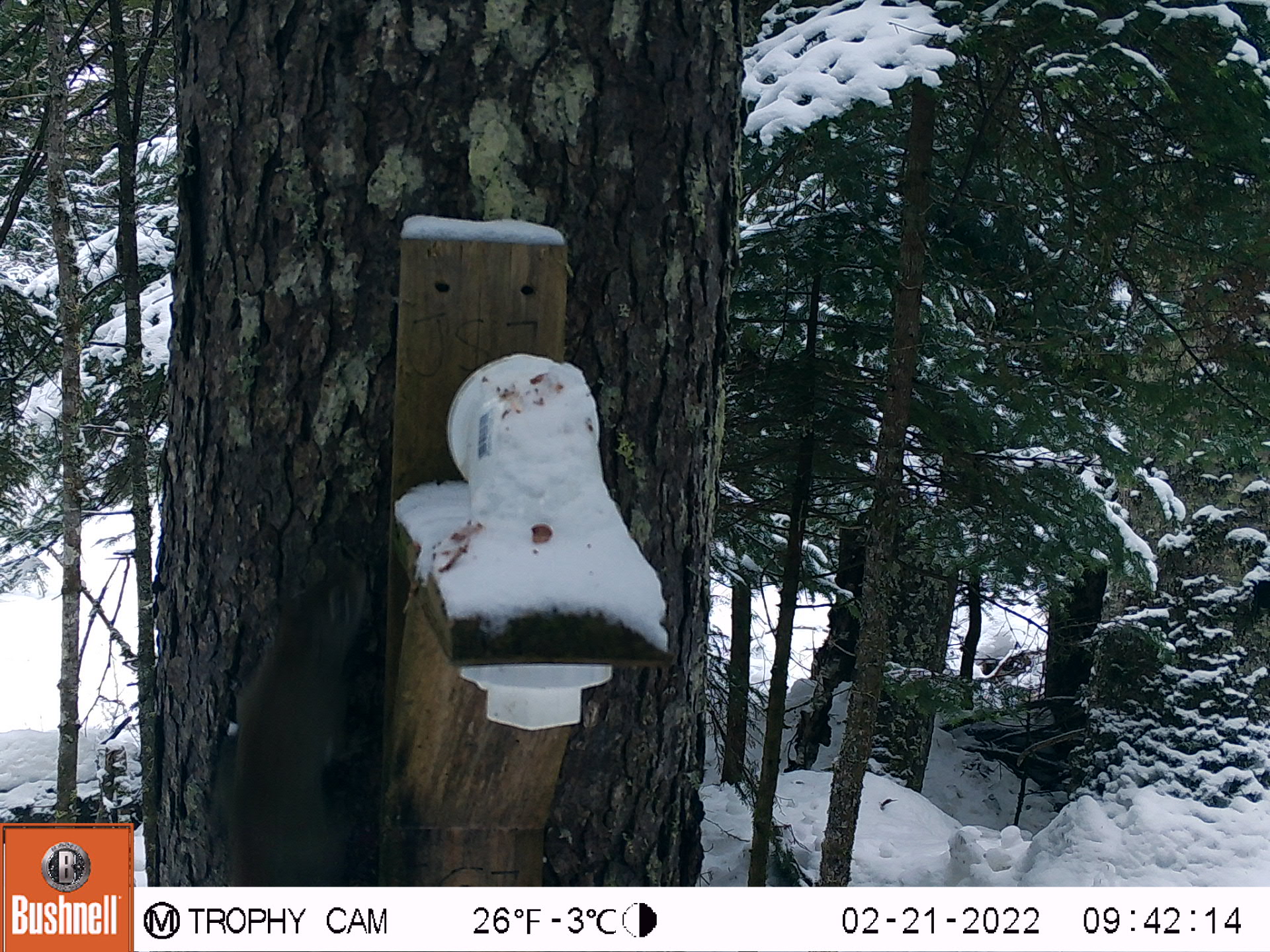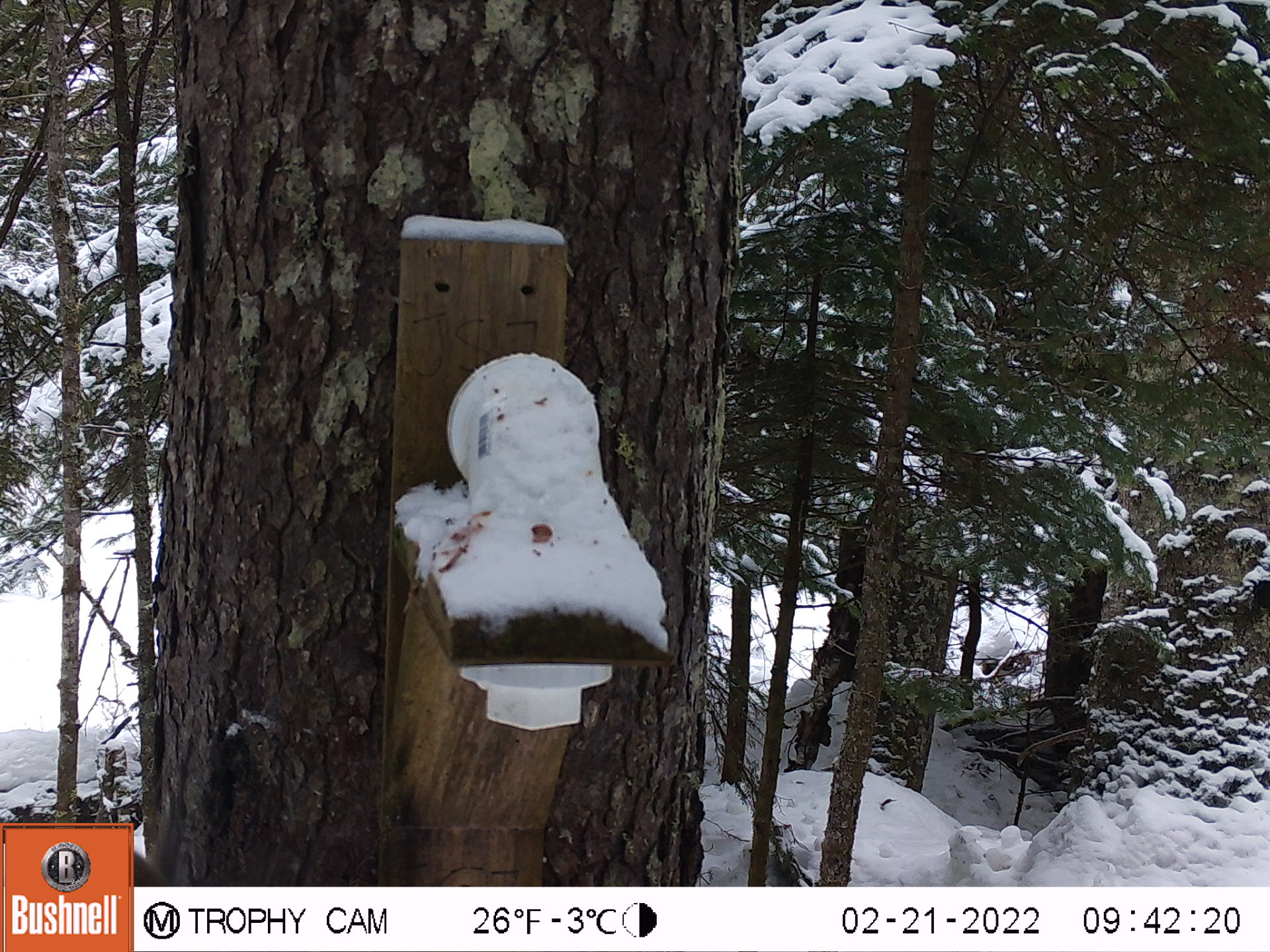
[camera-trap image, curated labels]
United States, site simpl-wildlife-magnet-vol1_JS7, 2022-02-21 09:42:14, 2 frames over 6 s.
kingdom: Animalia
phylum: Chordata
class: Mammalia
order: Rodentia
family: Sciuridae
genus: Tamiasciurus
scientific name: Tamiasciurus hudsonicus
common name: red squirrel